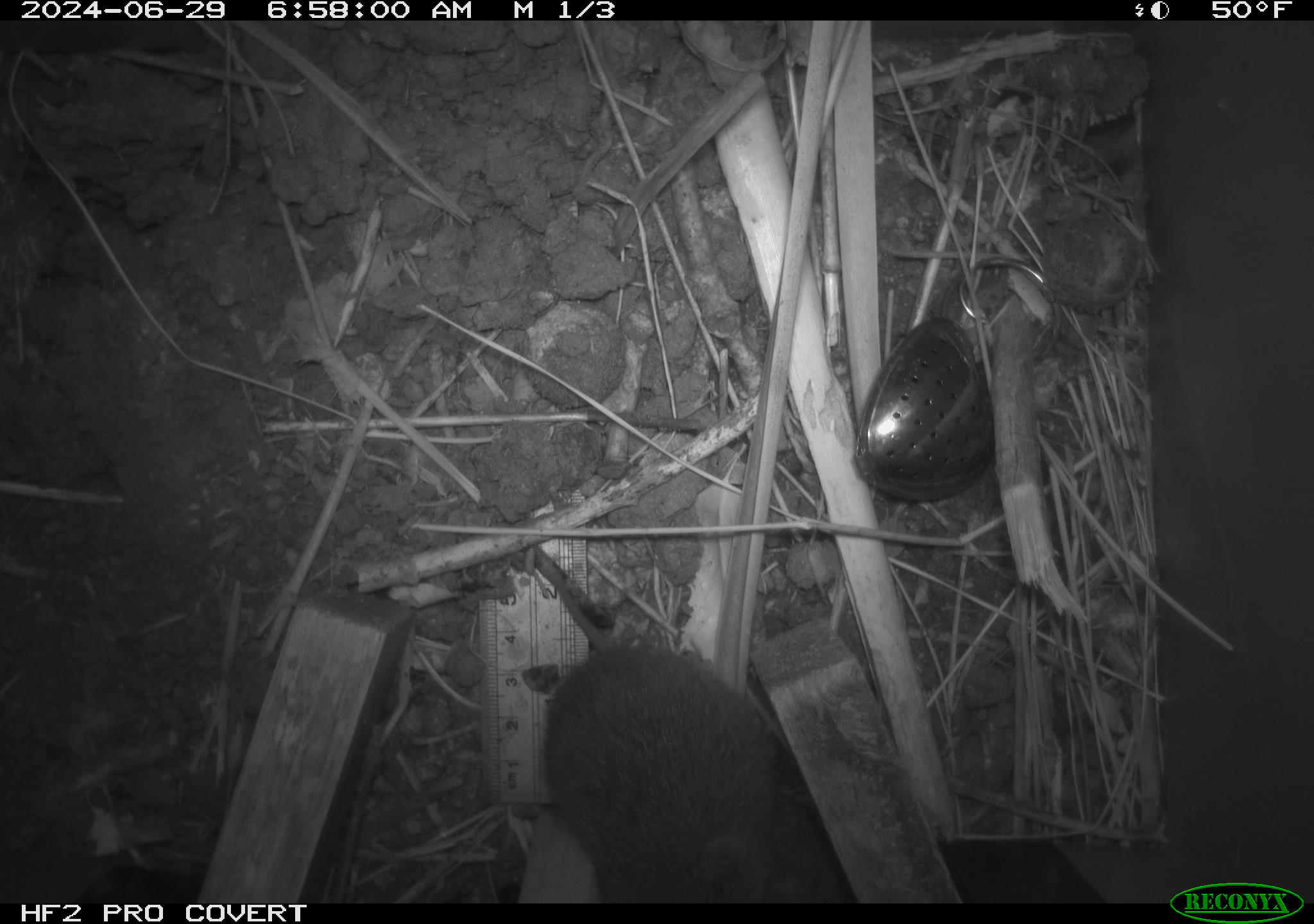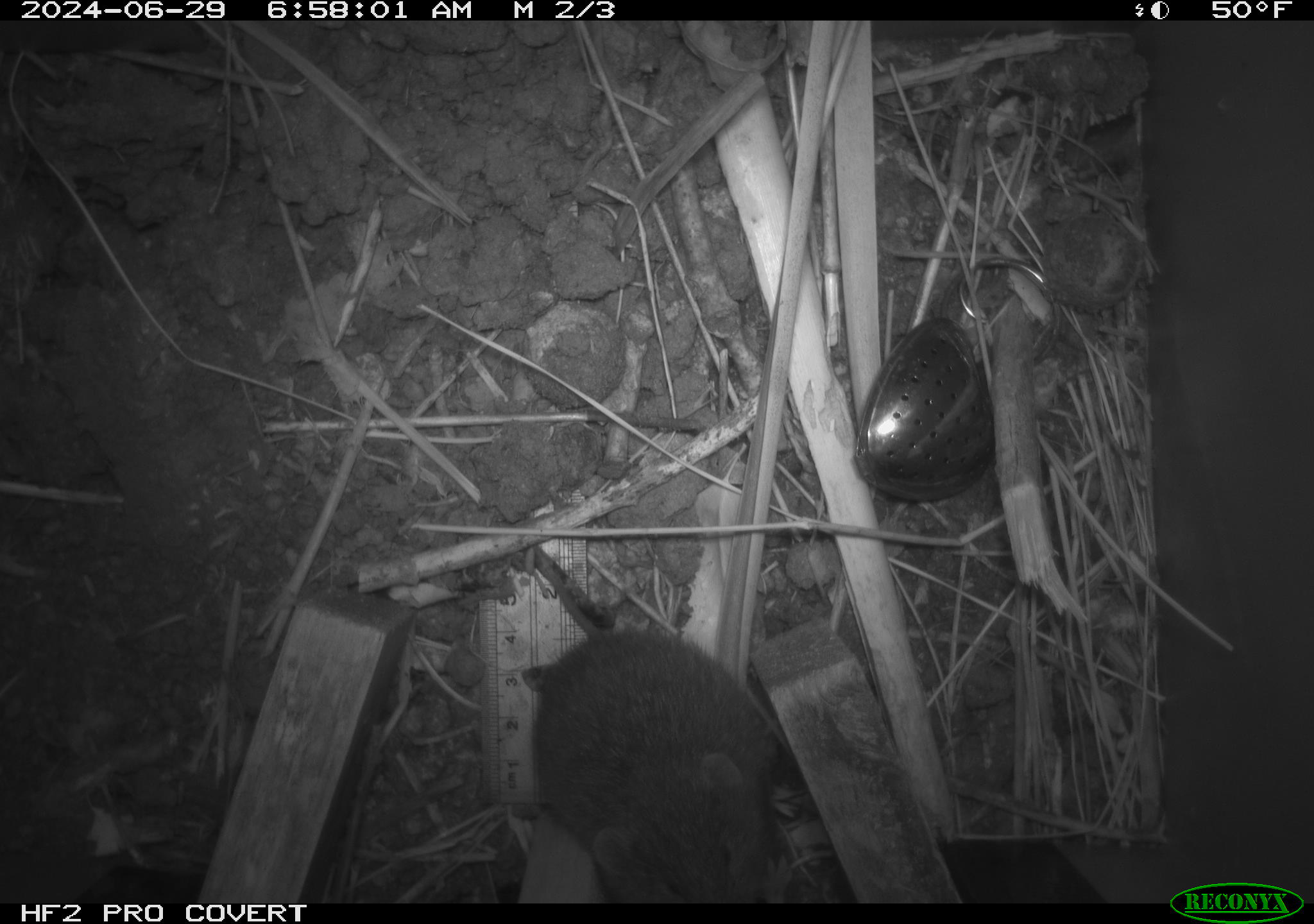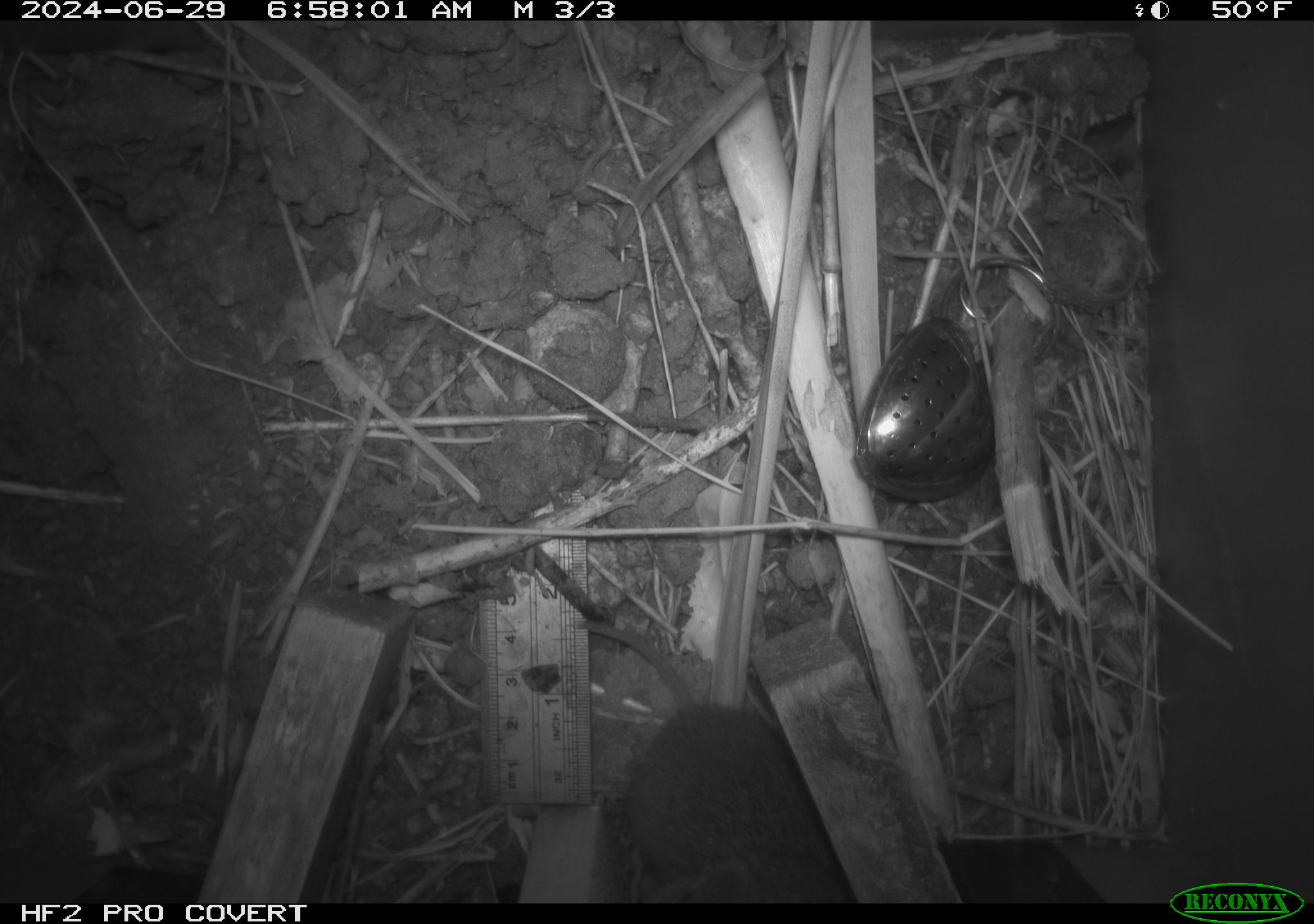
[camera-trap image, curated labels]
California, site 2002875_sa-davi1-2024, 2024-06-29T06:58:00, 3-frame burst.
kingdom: Animalia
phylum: Chordata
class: Mammalia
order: Rodentia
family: Cricetidae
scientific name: Arvicolinae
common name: voles, lemmings, and muskrats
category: arvicolinae subfamily